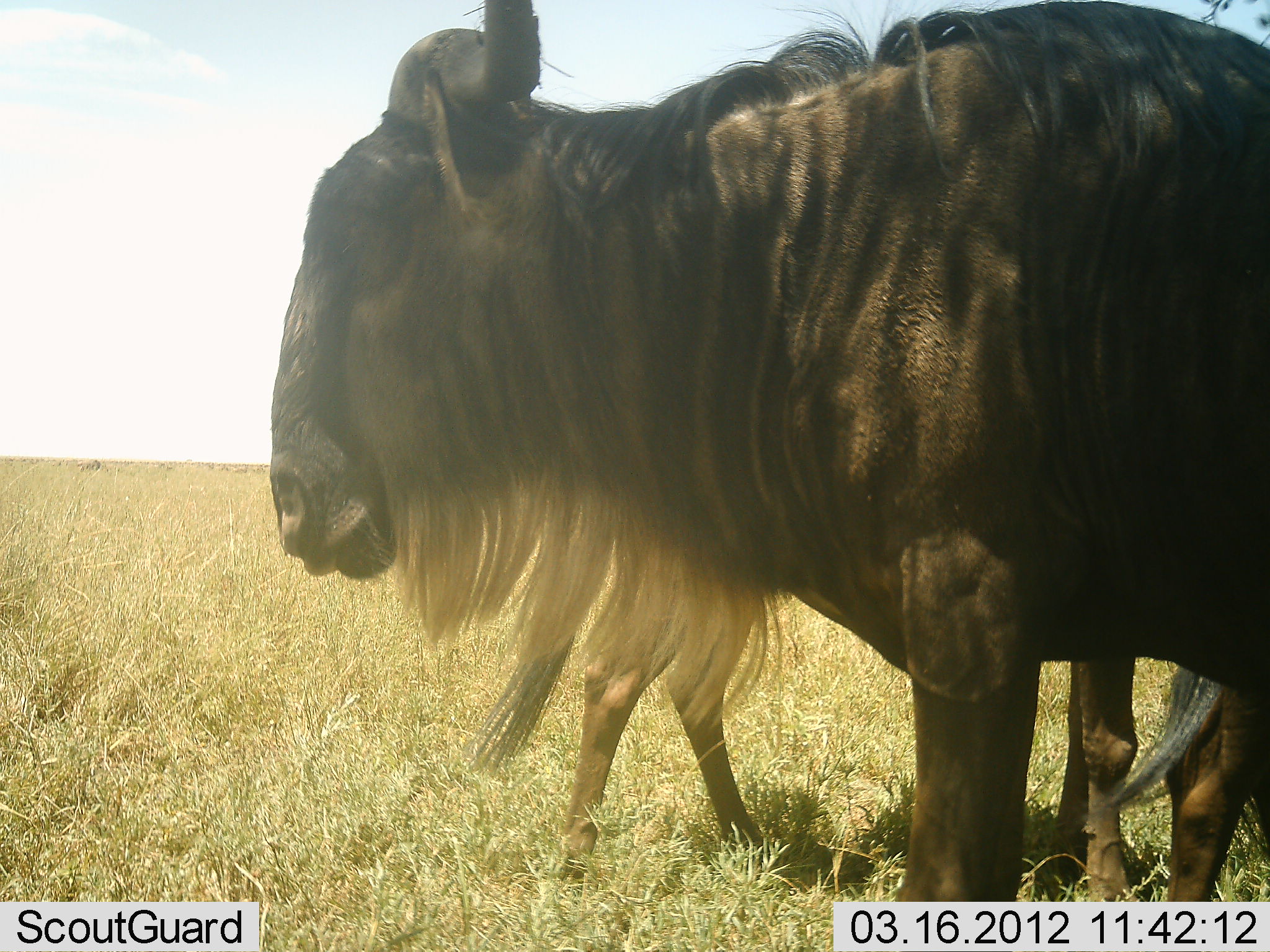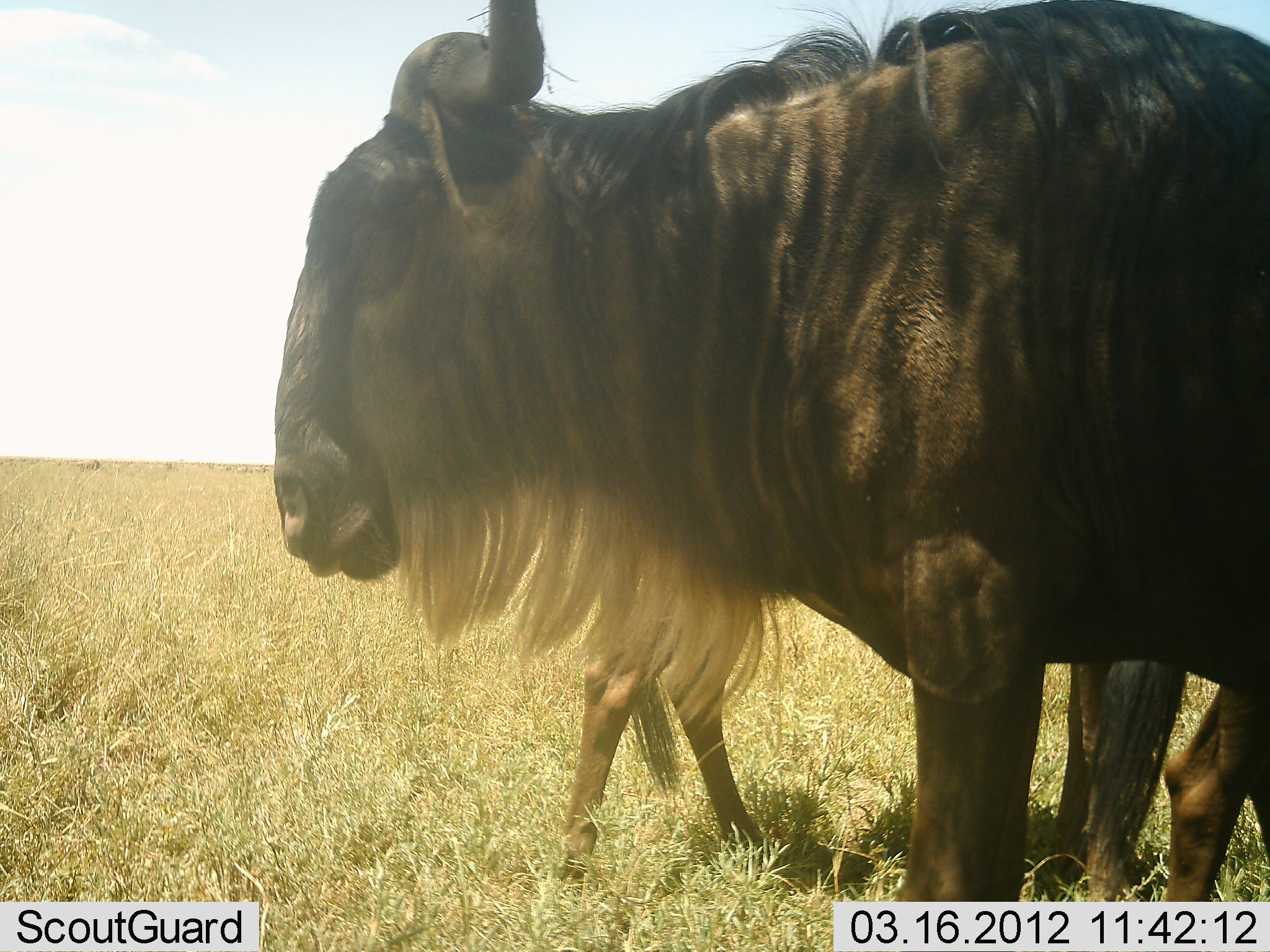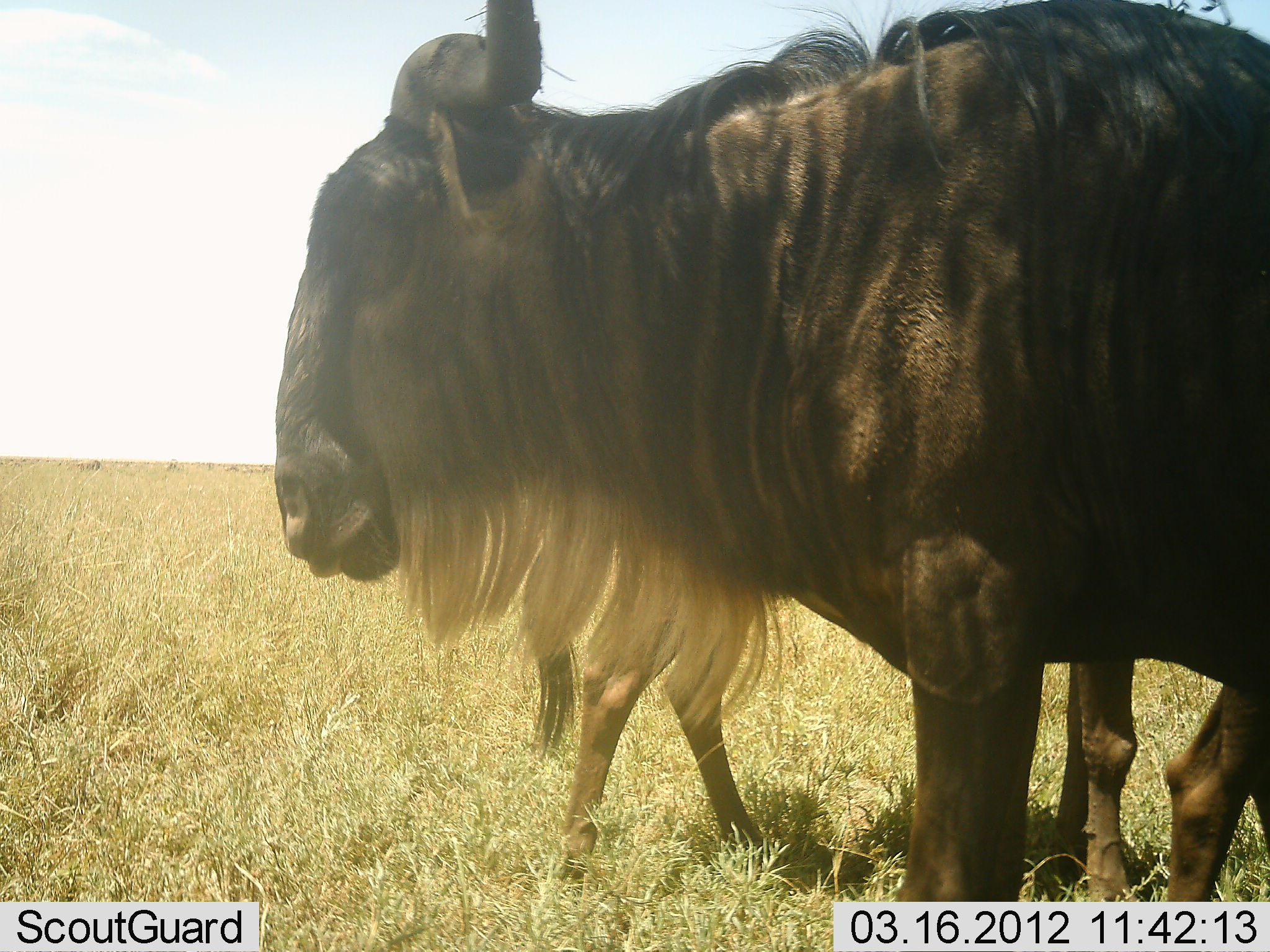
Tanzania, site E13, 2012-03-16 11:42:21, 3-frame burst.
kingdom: Animalia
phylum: Chordata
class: Mammalia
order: Artiodactyla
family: Bovidae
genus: Connochaetes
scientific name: Connochaetes taurinus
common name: blue wildebeest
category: wildebeest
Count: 2.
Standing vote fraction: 94%.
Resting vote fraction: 12%.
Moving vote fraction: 24%.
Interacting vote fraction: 0%.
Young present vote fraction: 0%.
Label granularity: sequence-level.